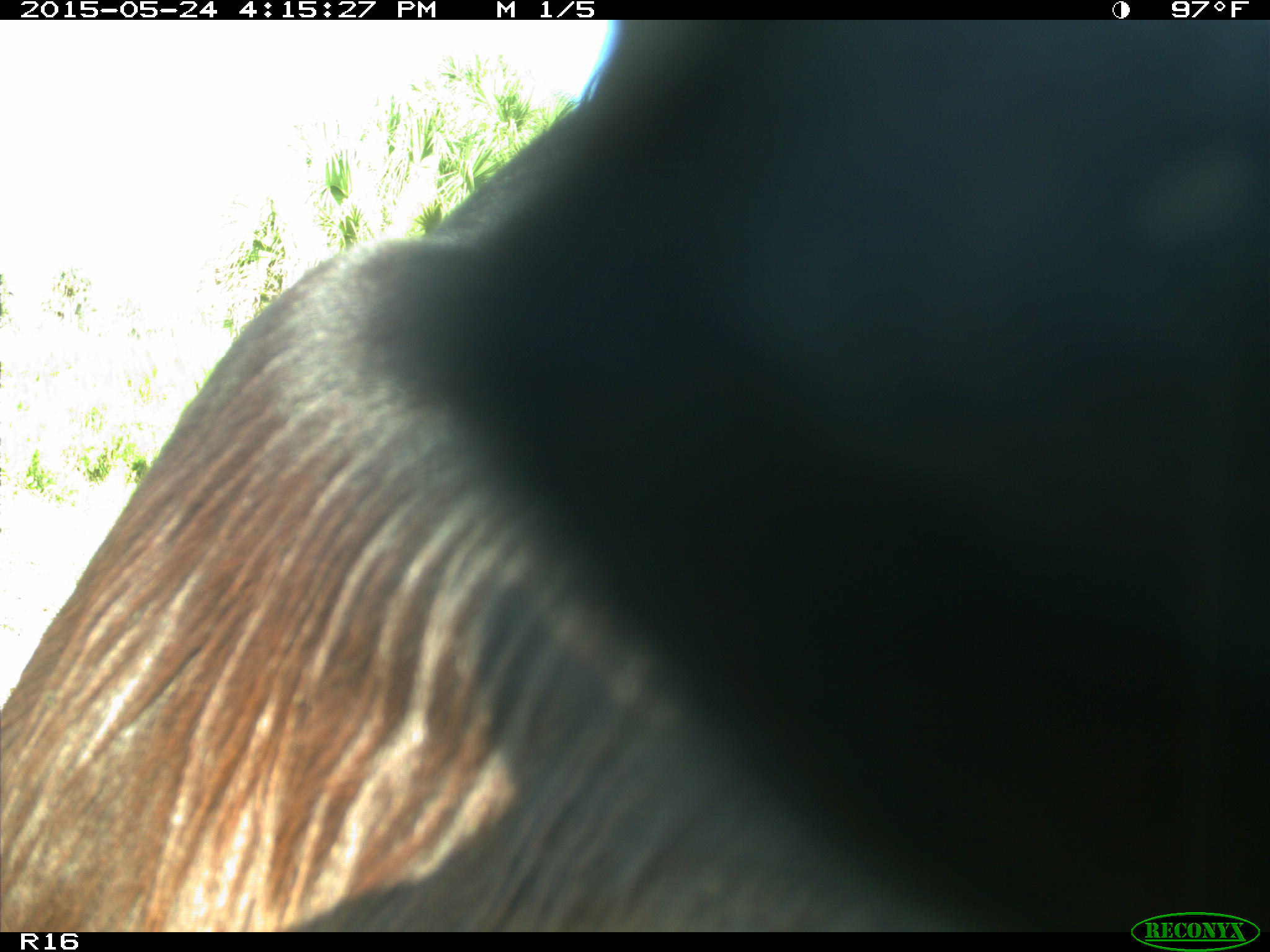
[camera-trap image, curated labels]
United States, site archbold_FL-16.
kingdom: Animalia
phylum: Chordata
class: Mammalia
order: Artiodactyla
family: Bovidae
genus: Bos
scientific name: Bos taurus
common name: domestic cow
Bos taurus (domestic cow).